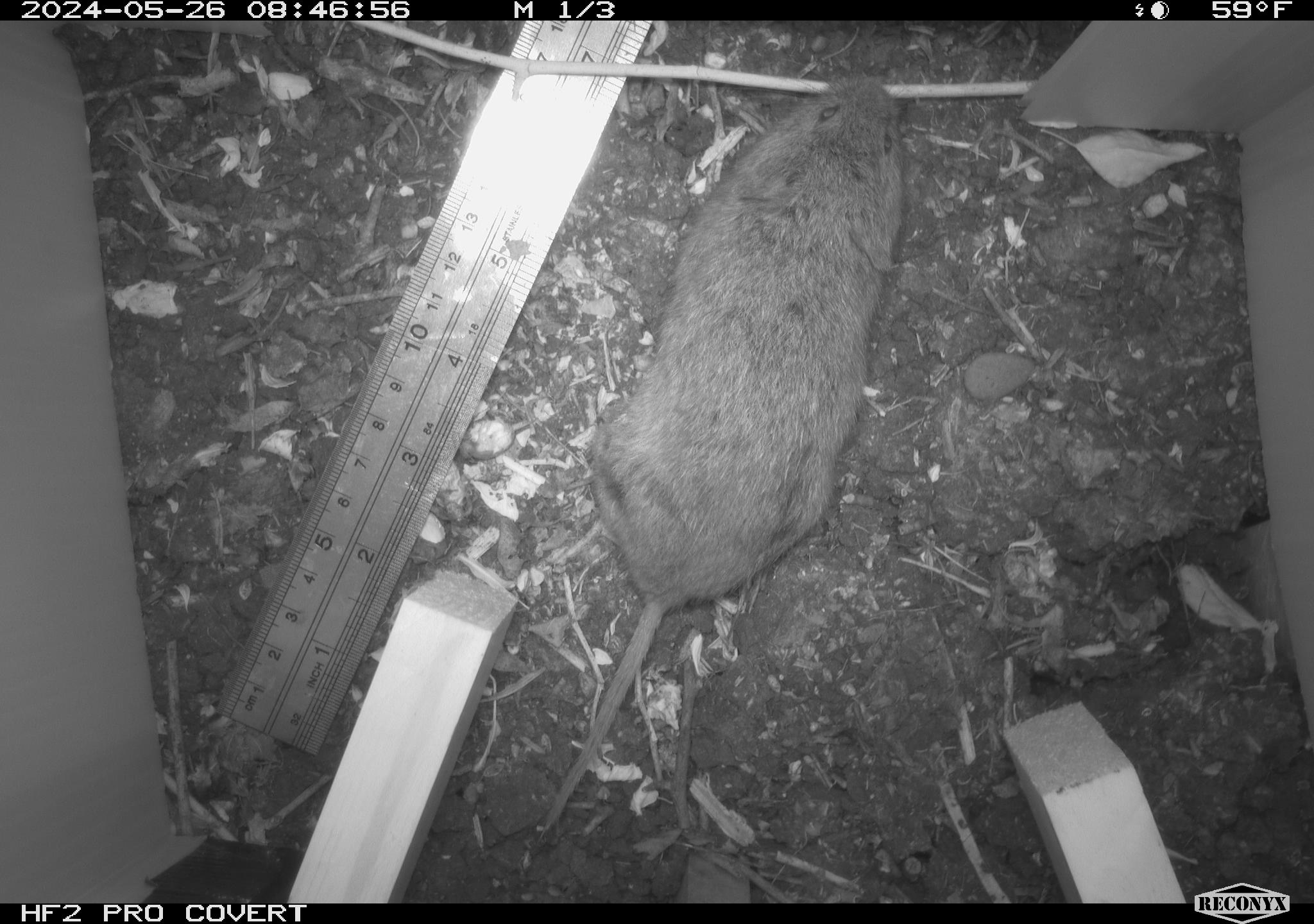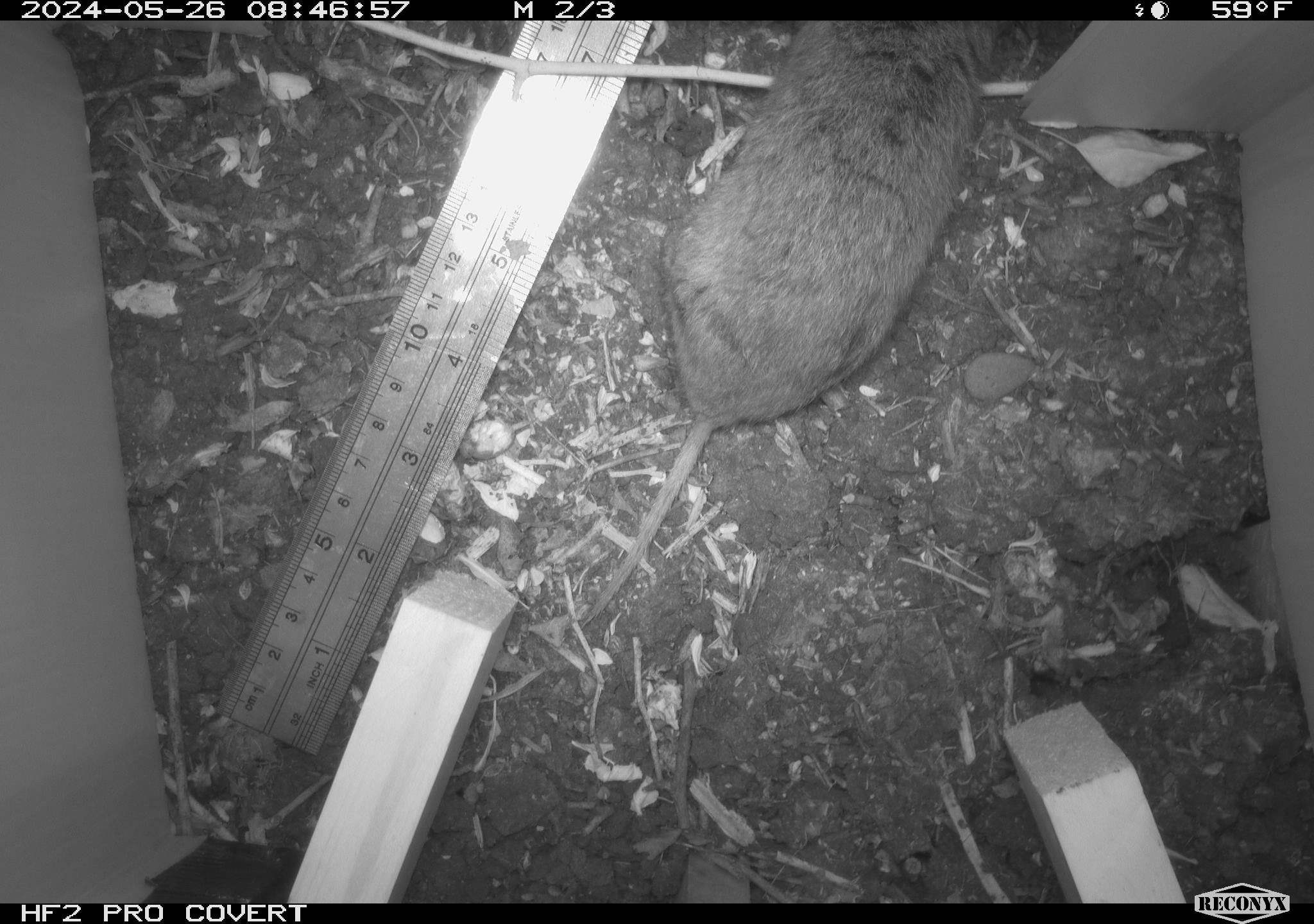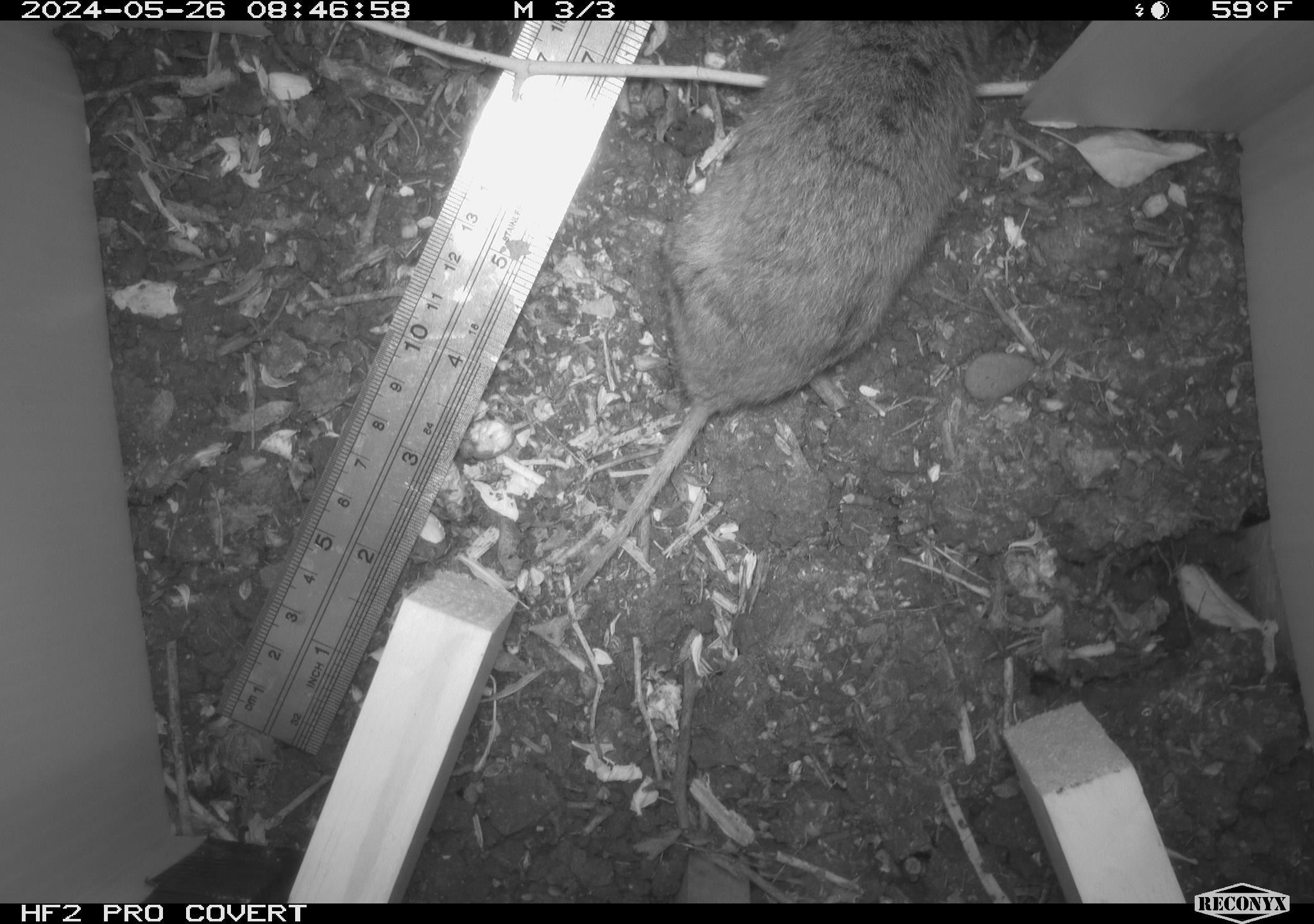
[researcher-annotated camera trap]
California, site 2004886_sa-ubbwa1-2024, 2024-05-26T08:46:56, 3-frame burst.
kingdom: Animalia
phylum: Chordata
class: Mammalia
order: Rodentia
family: Cricetidae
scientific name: Arvicolinae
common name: voles, lemmings, and muskrats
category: arvicolinae subfamily